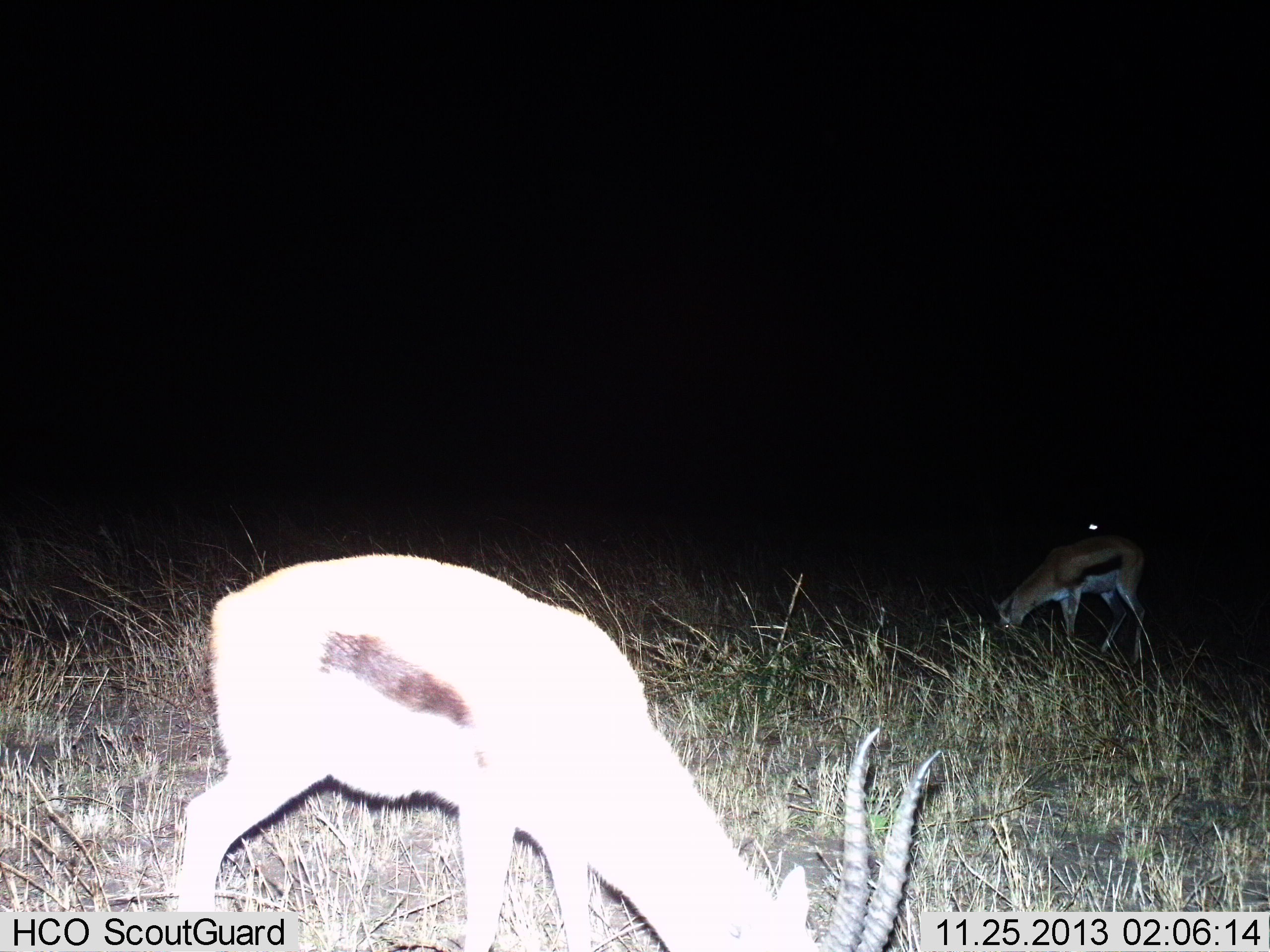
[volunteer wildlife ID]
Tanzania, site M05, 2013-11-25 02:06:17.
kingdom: Animalia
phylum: Chordata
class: Mammalia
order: Artiodactyla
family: Bovidae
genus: Eudorcas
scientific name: Eudorcas thomsonii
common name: thomson's gazelle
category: gazellethomsons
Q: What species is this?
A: Gazellethomsons (thomson's gazelle) (Eudorcas thomsonii).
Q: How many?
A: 2.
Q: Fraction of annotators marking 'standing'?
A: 40%.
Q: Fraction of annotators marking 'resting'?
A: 0%.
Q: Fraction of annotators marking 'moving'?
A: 0%.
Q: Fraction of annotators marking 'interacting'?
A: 0%.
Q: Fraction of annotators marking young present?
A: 0%.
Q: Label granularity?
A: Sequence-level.